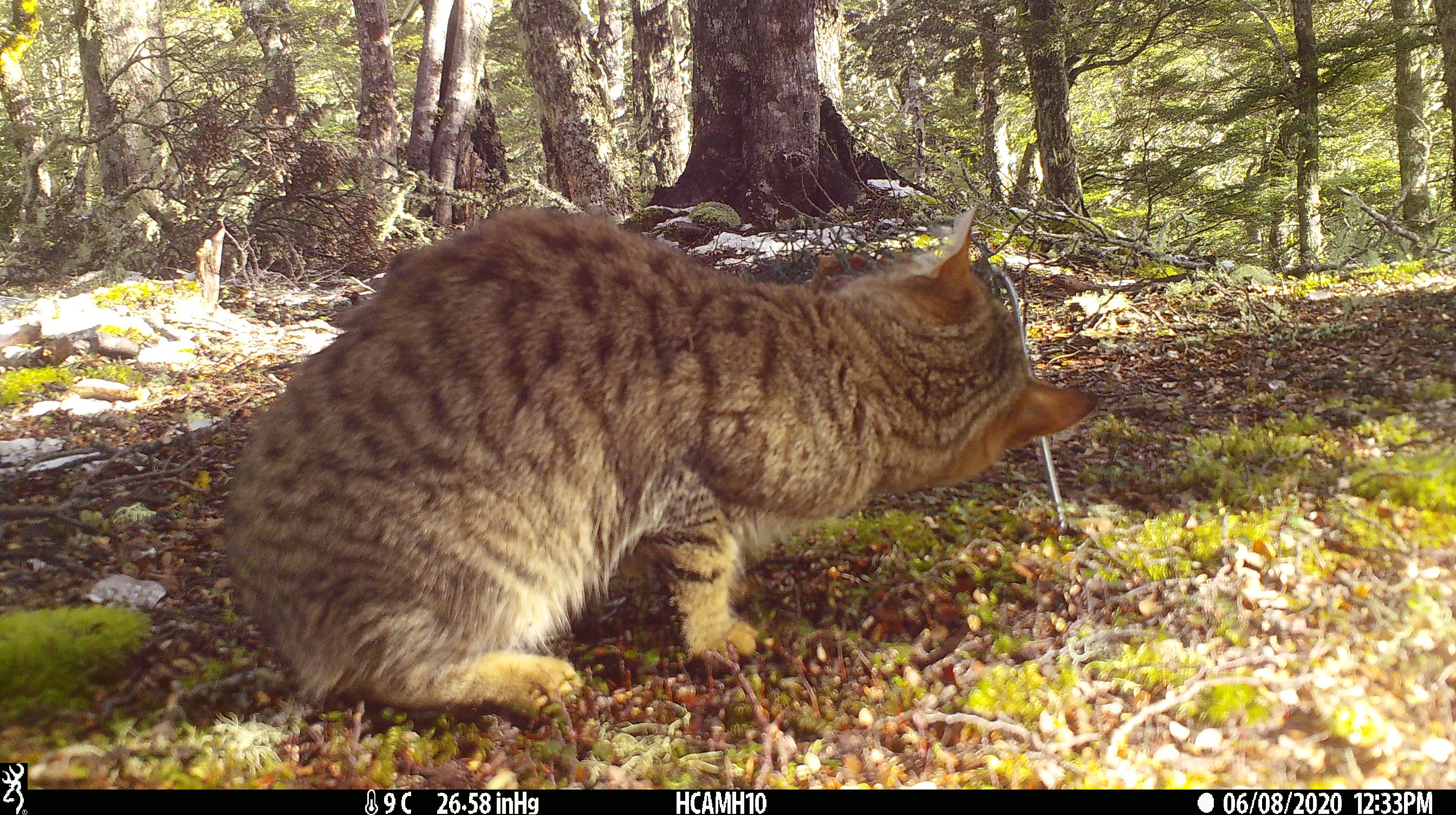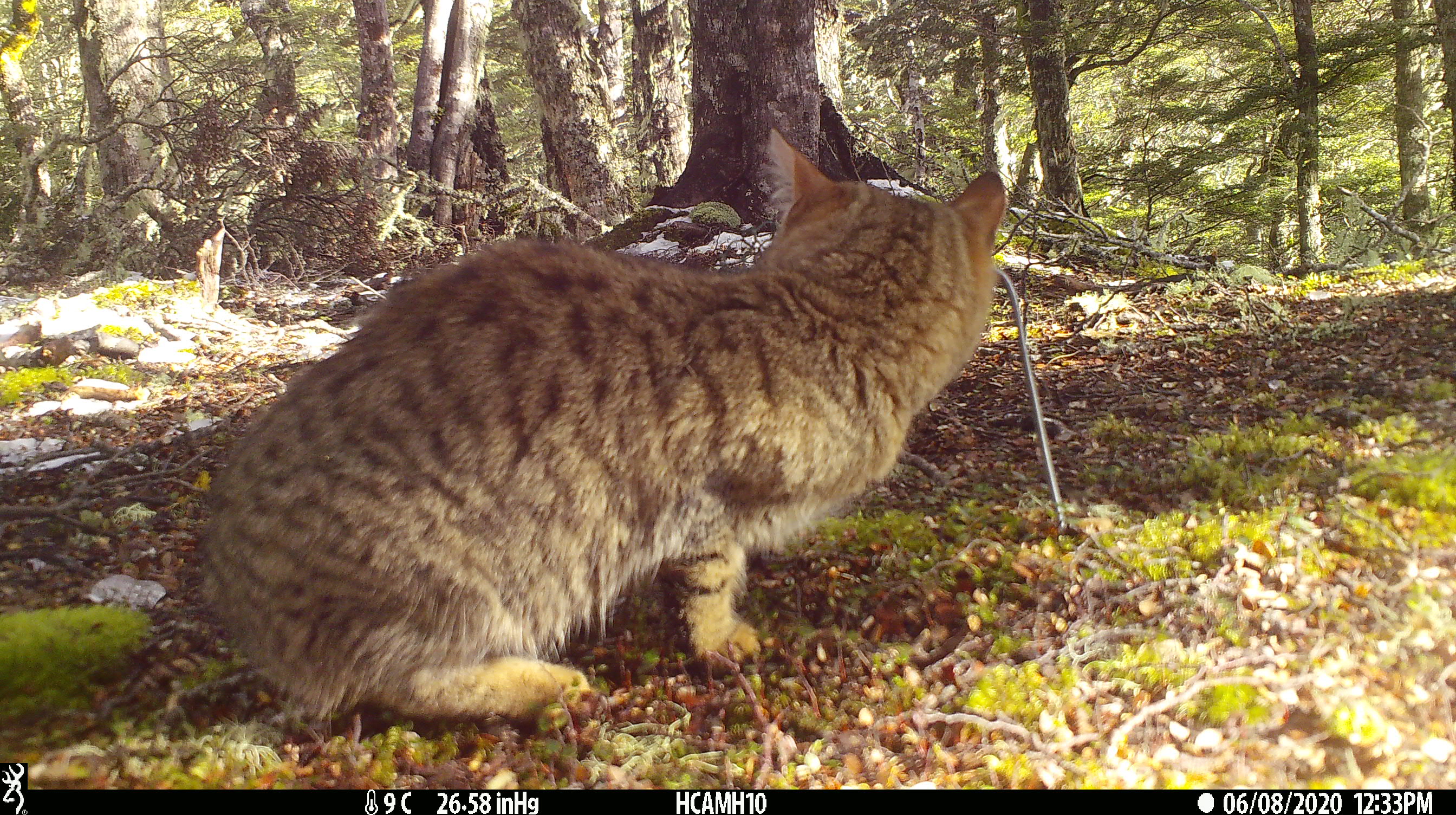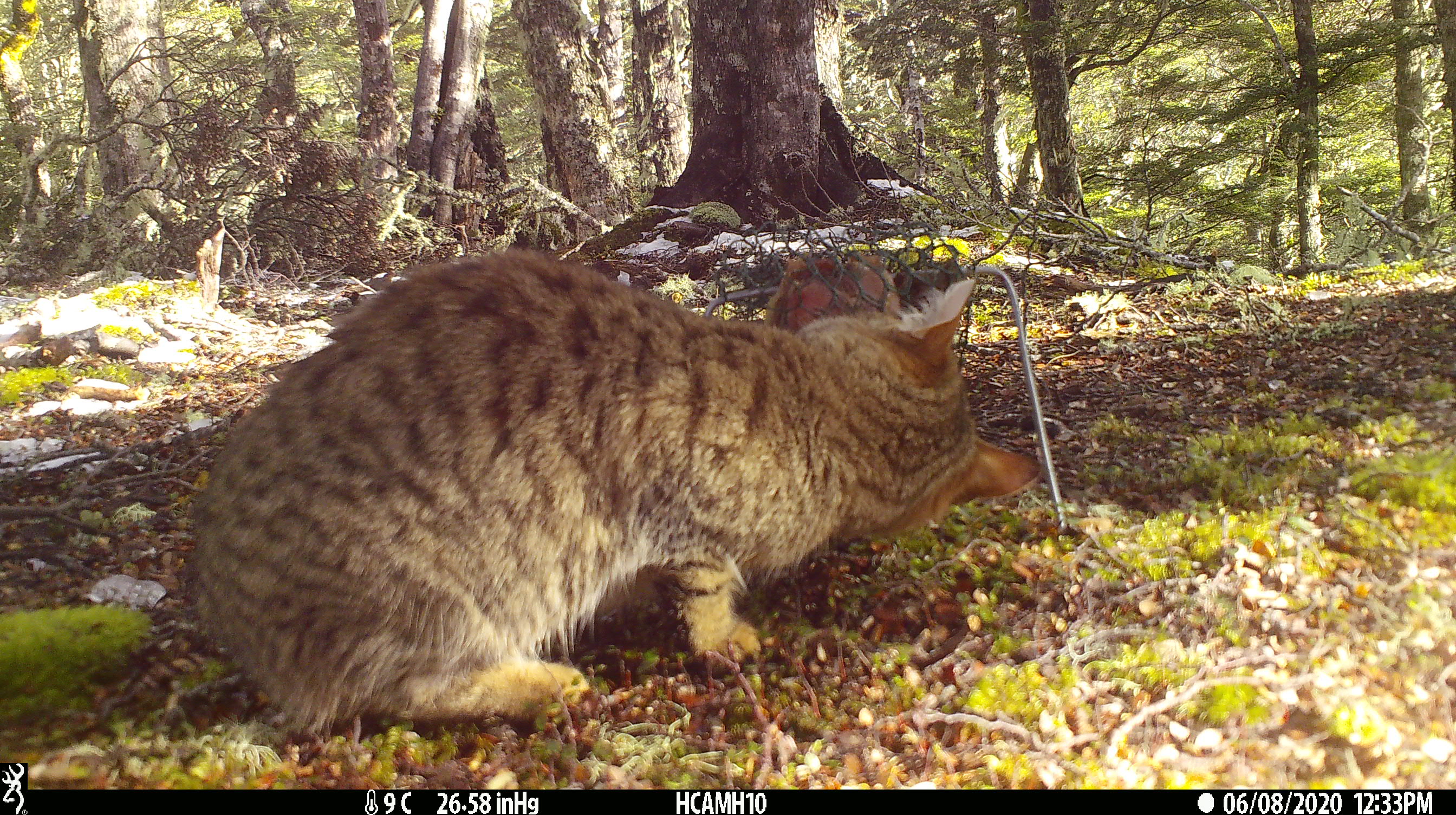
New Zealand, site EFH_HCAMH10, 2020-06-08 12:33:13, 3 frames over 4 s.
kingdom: Animalia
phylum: Chordata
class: Mammalia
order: Carnivora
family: Felidae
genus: Felis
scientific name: Felis catus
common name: domestic cat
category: cat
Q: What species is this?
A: Cat (domestic cat) (Felis catus).